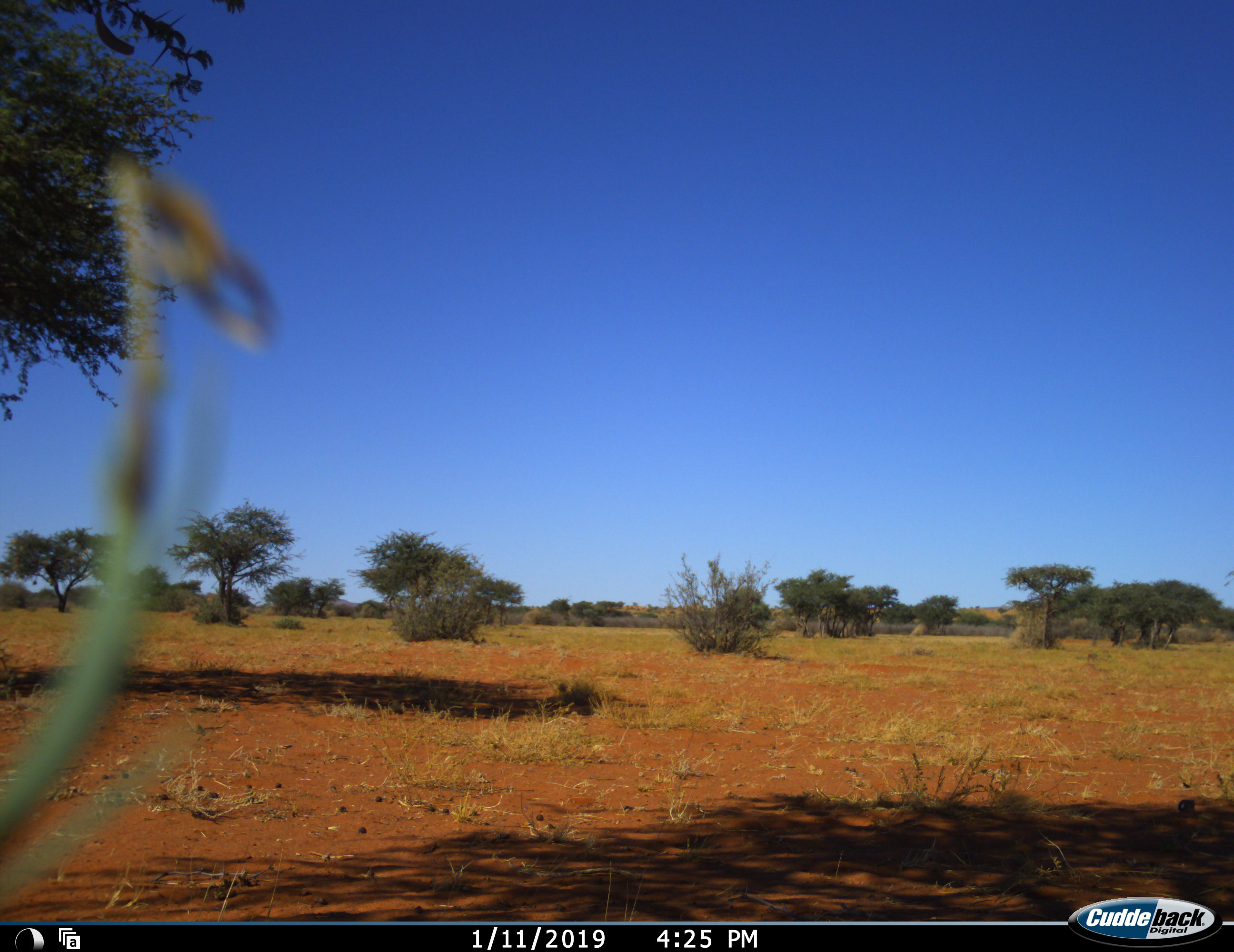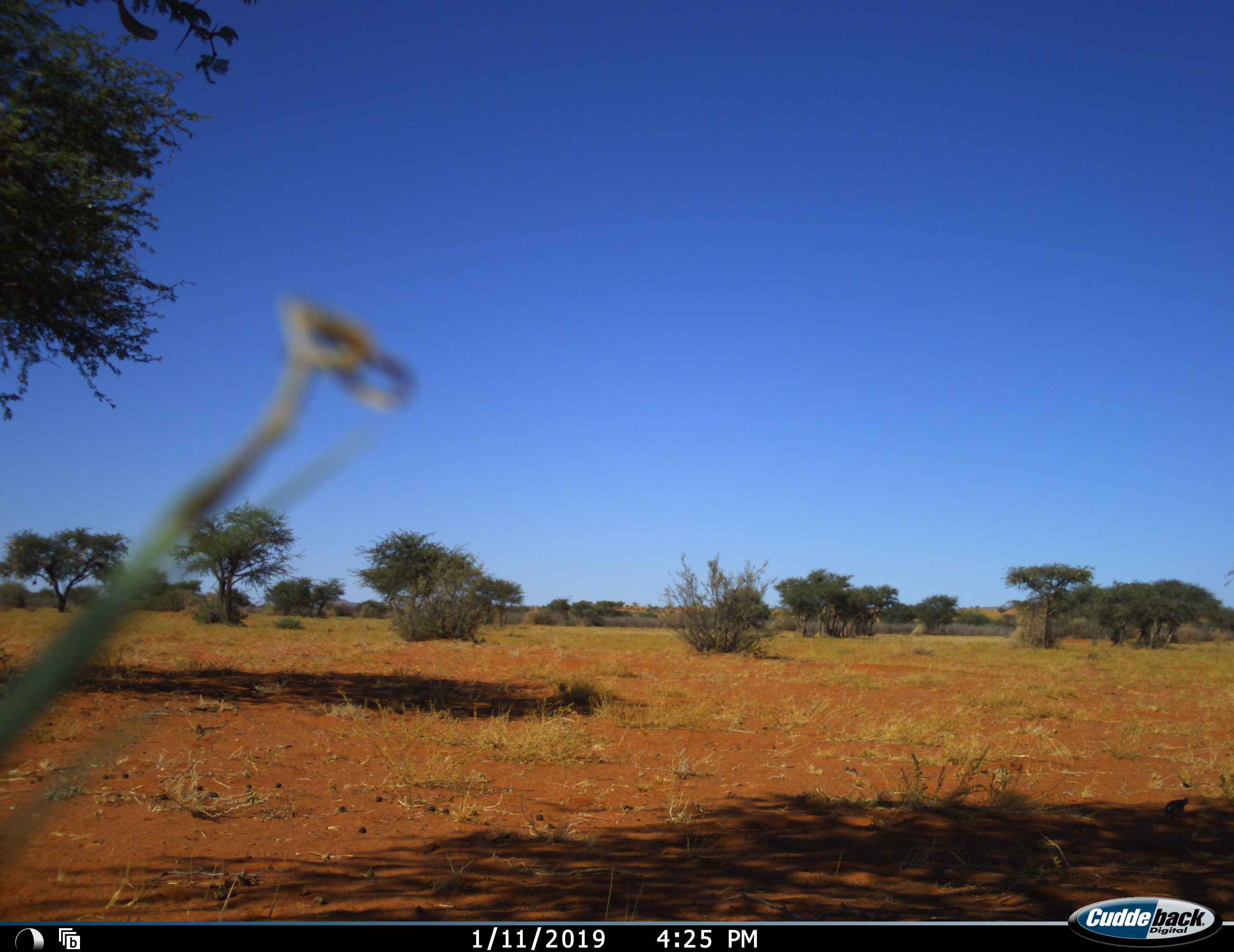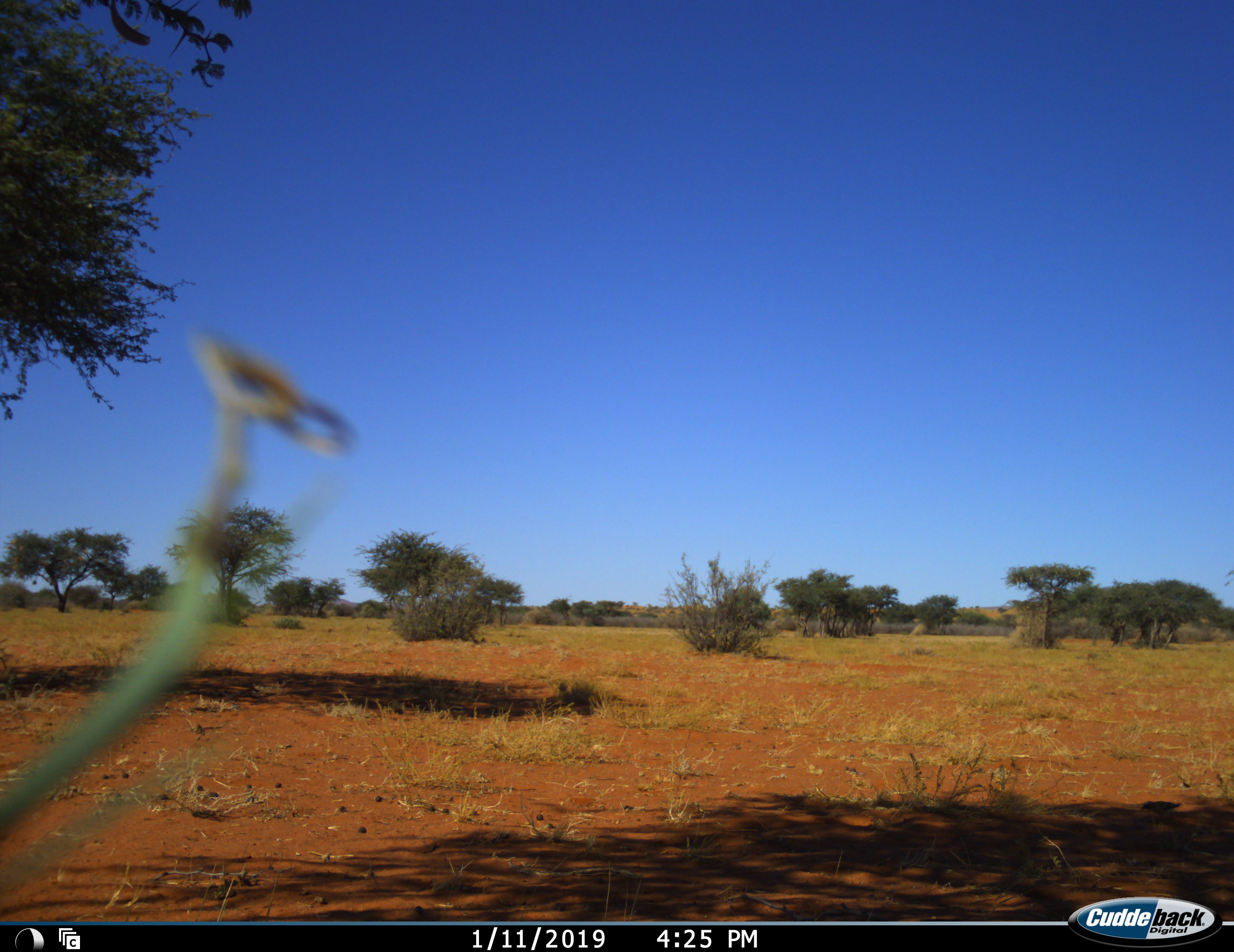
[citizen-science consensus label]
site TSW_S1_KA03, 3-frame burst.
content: unidentified animal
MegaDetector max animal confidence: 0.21